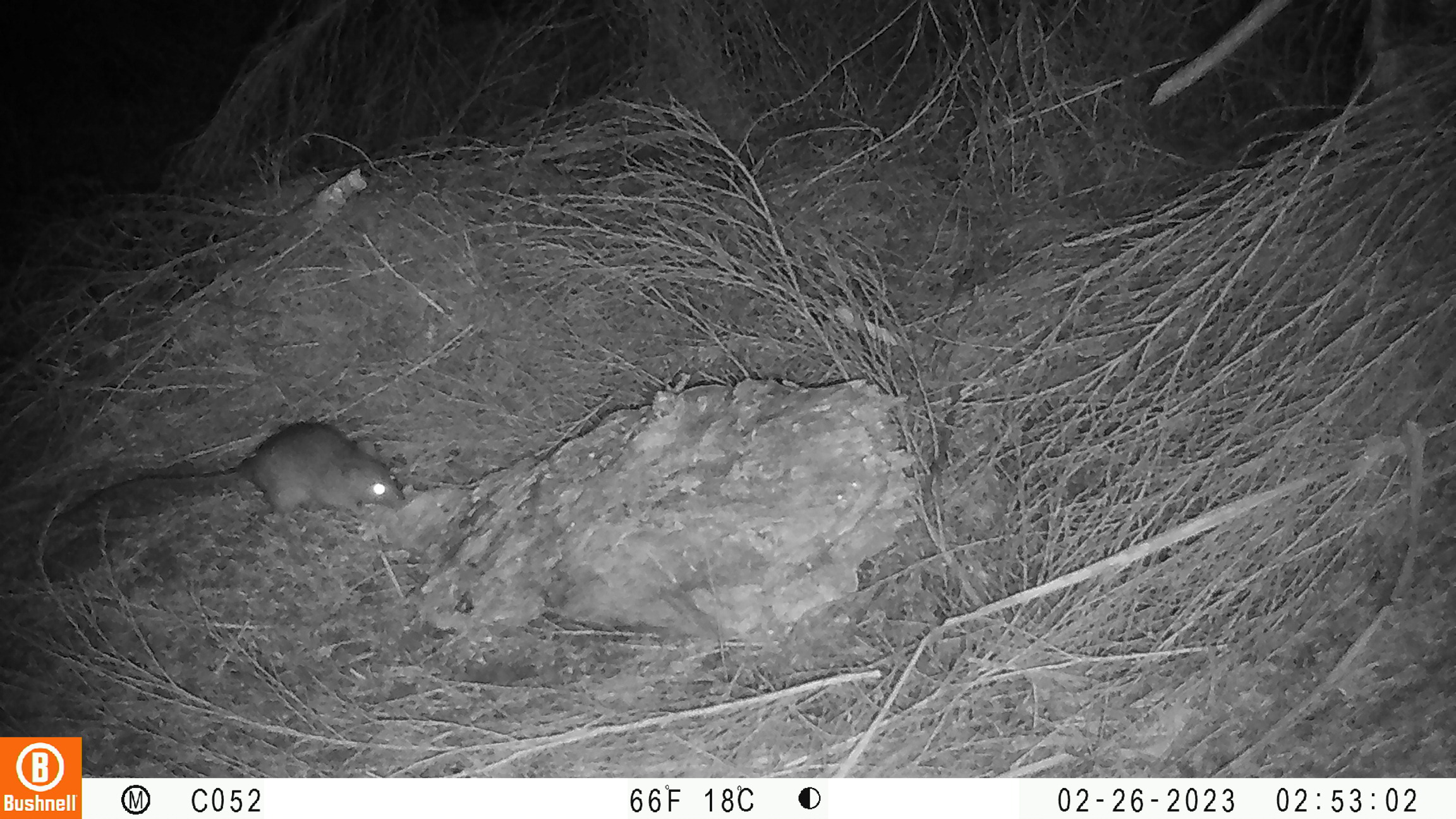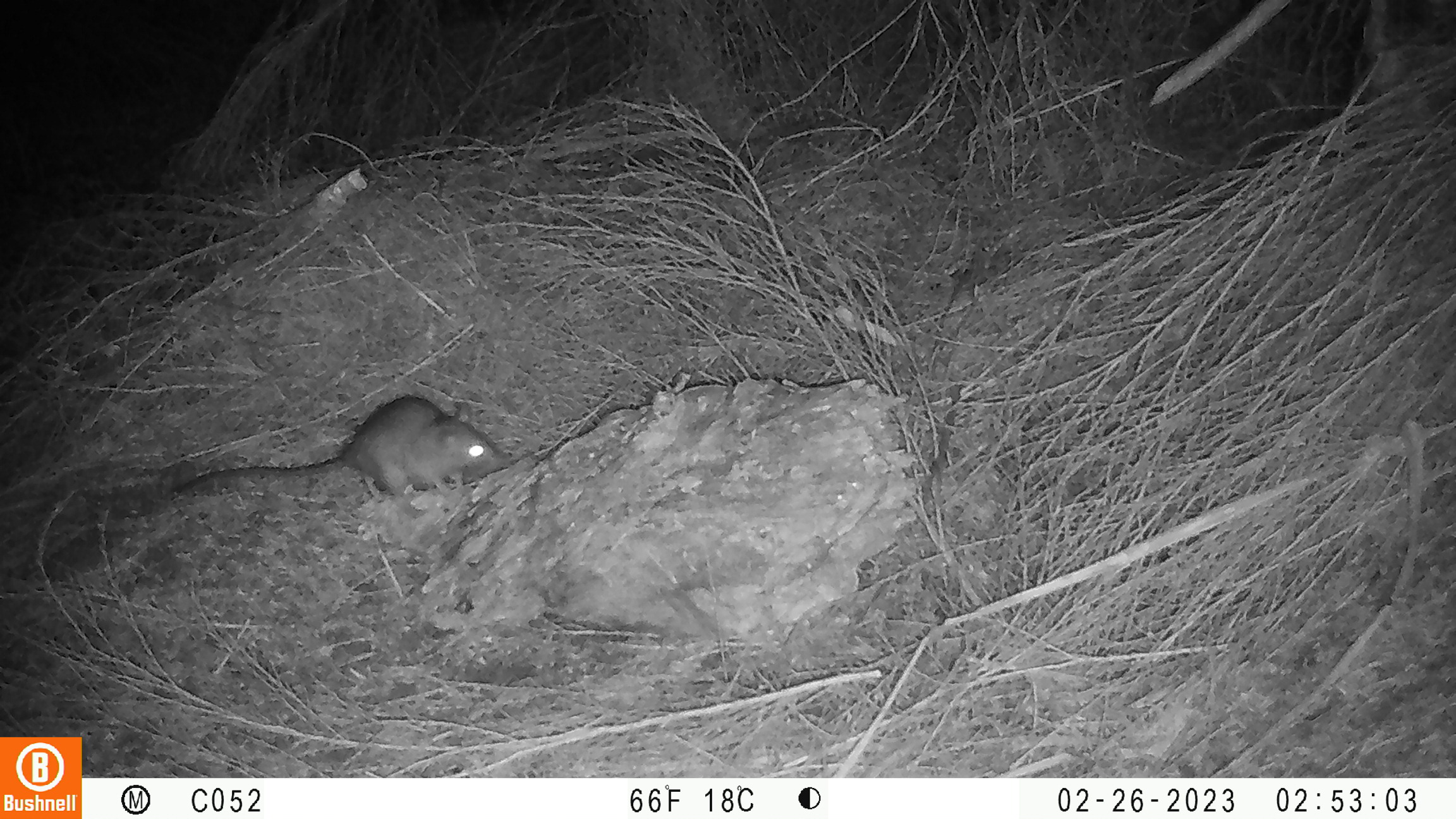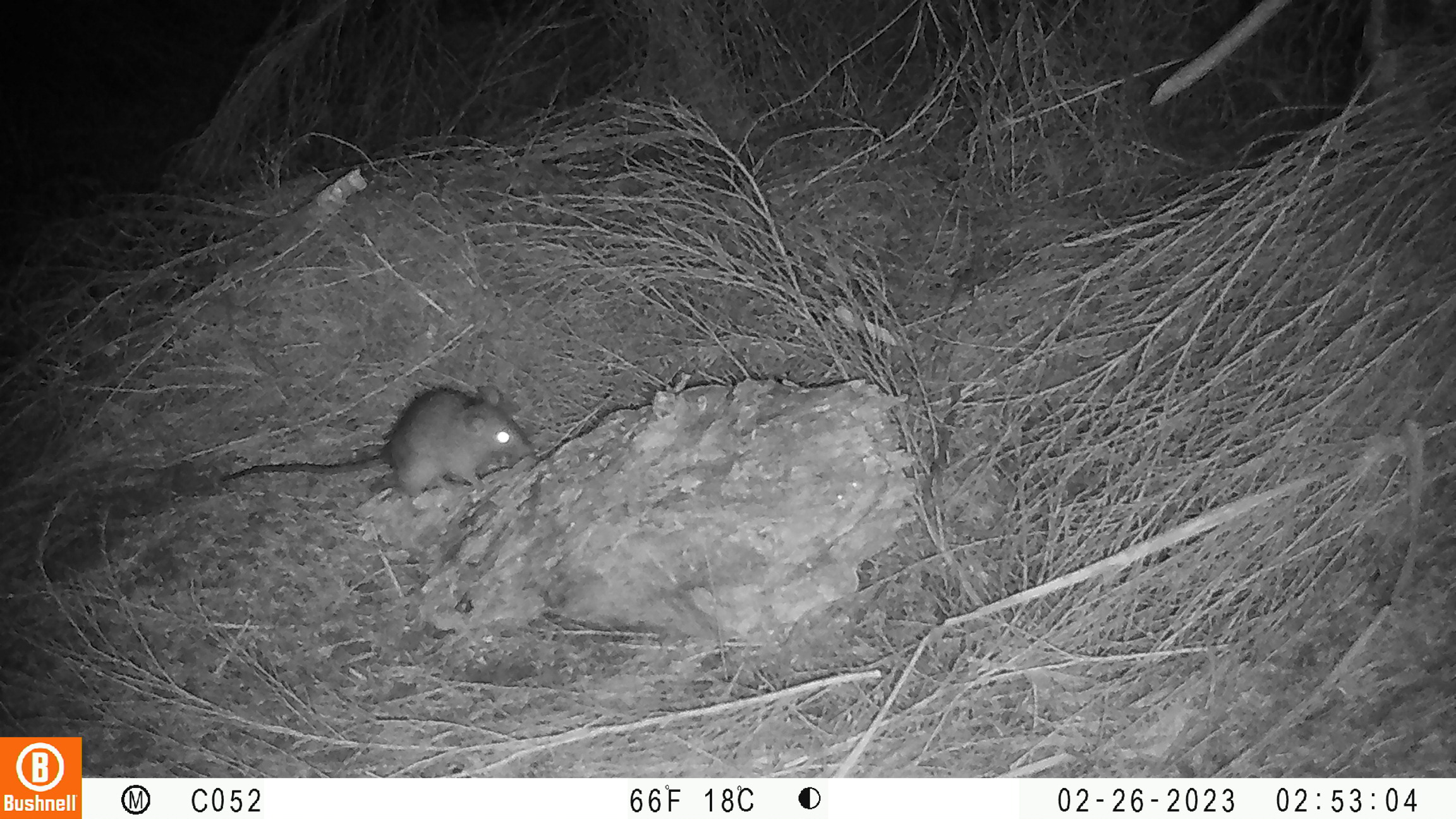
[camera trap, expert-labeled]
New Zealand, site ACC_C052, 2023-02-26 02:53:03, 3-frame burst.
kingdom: Animalia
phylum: Chordata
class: Mammalia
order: Rodentia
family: Muridae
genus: Rattus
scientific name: Rattus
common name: rat